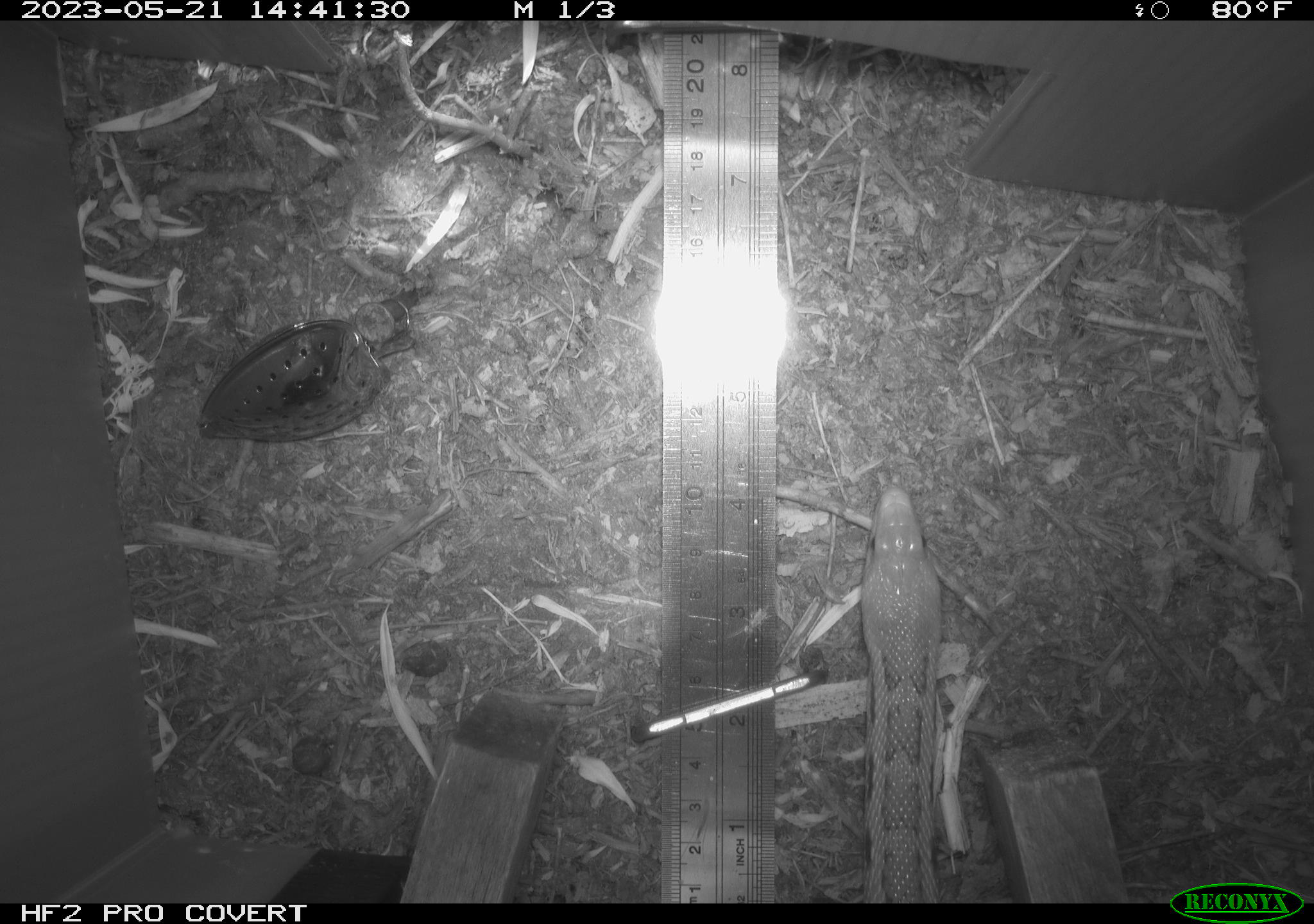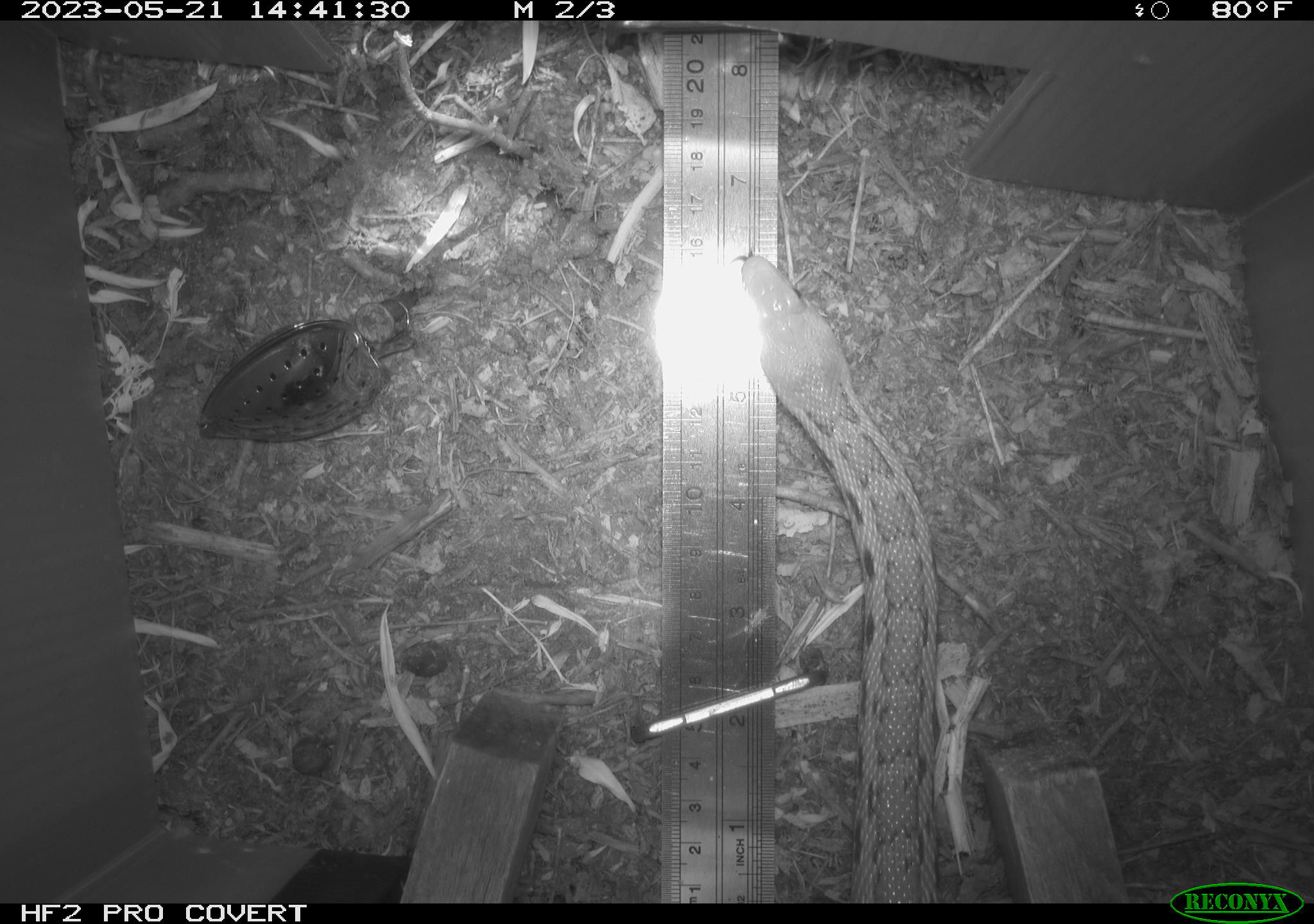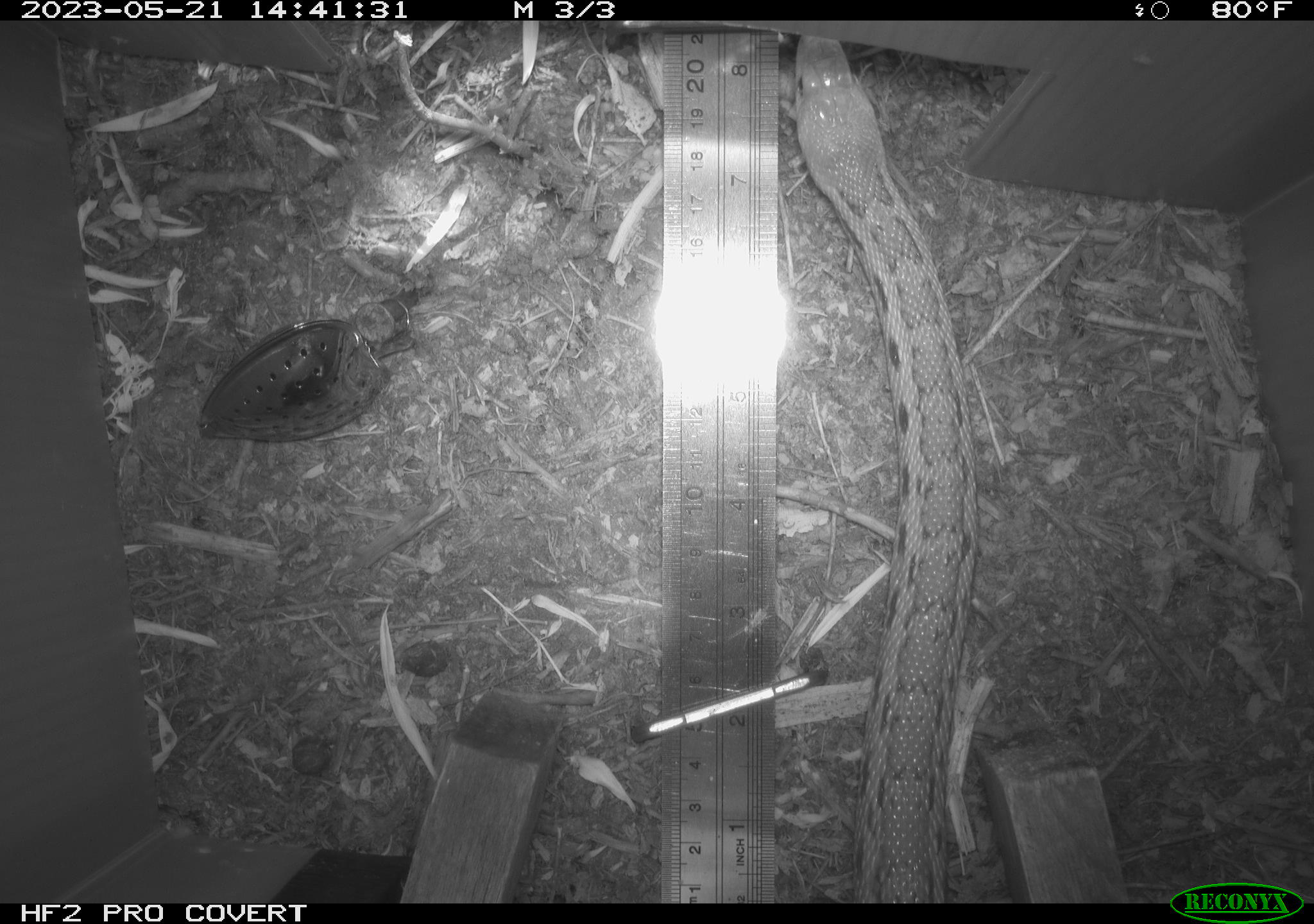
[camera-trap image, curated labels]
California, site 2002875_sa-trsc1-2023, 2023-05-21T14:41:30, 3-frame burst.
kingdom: Animalia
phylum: Chordata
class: Reptilia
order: Squamata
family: Colubridae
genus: Pituophis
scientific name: Pituophis catenifer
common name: gophersnake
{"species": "gophersnake (Pituophis catenifer)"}